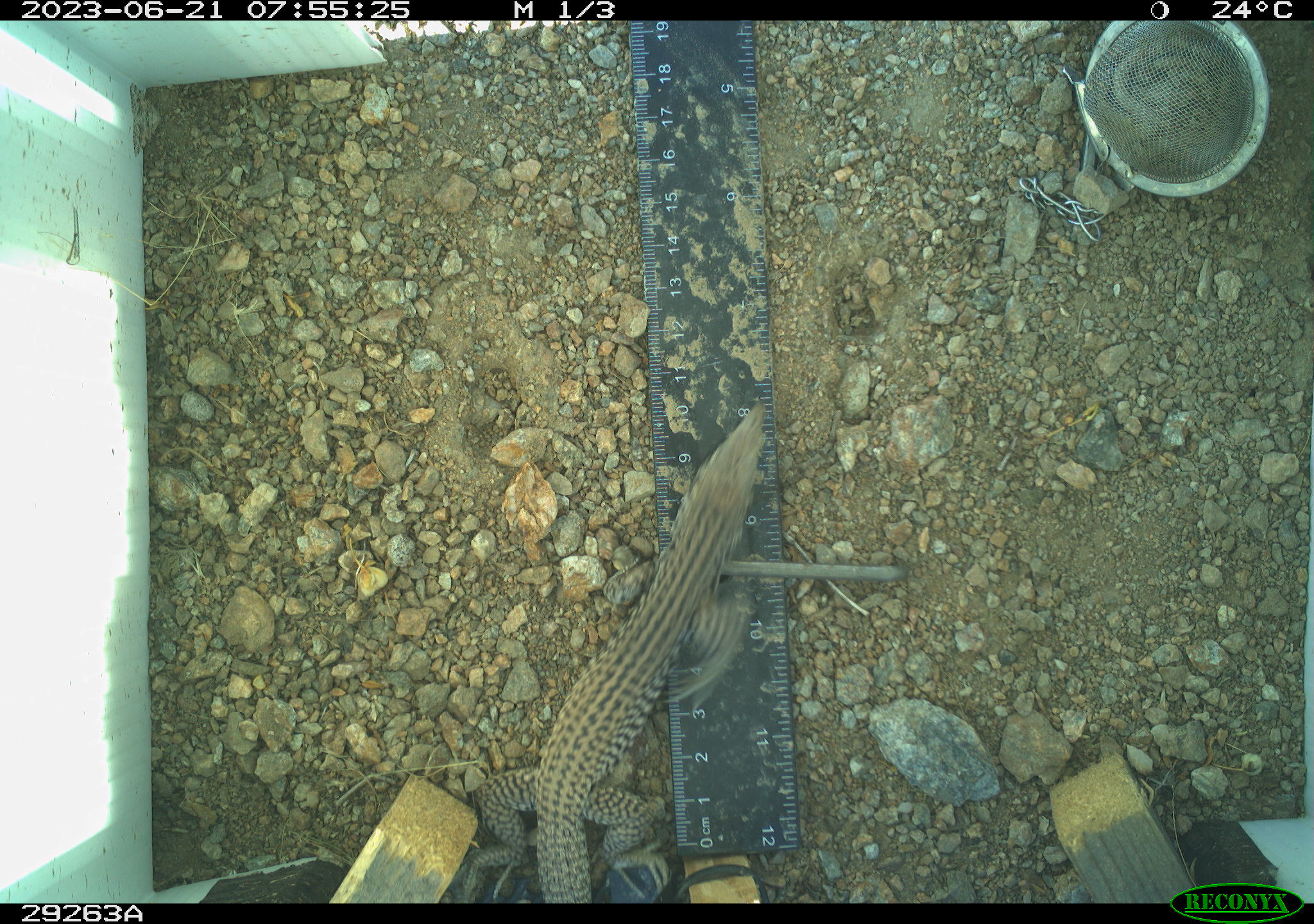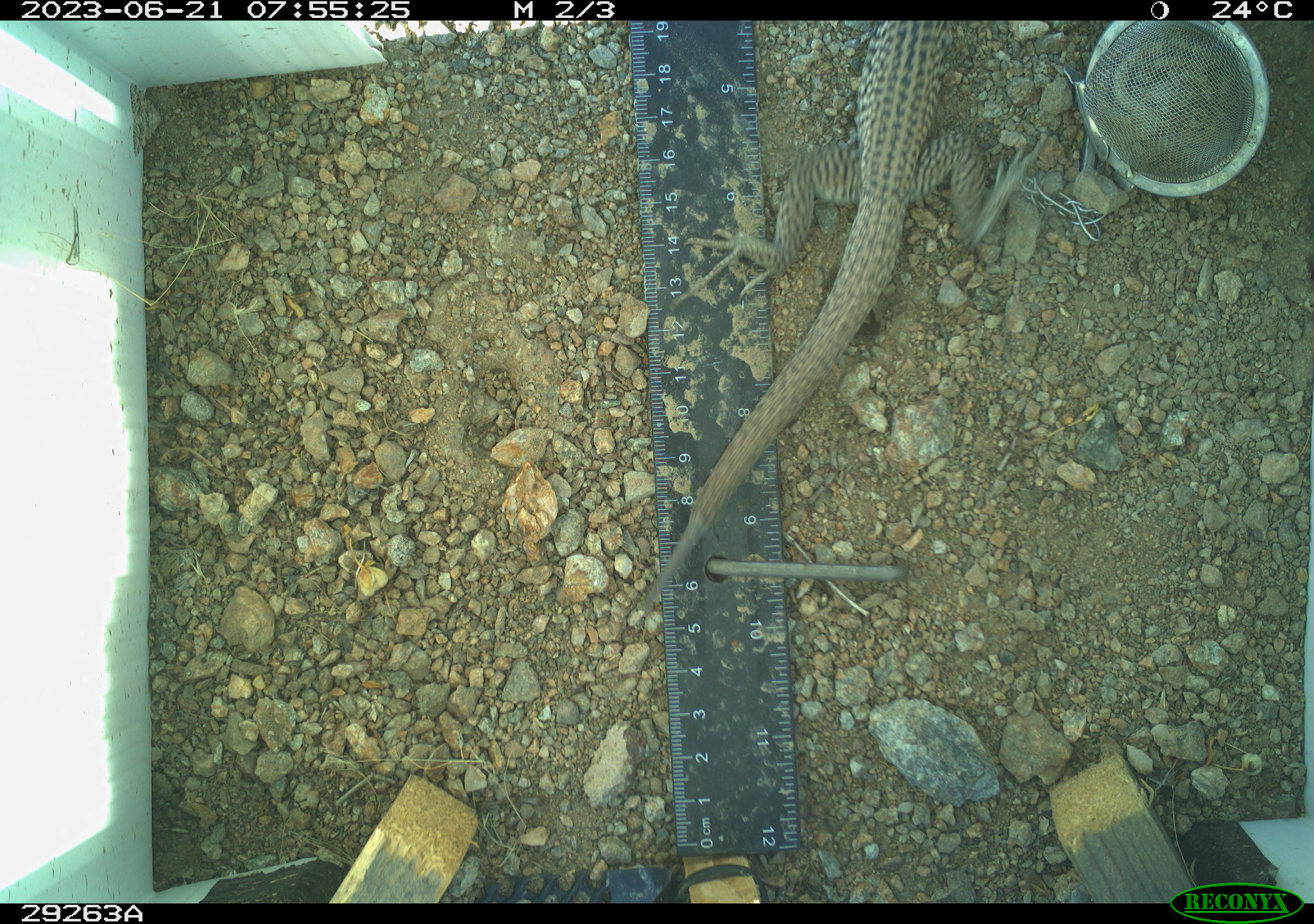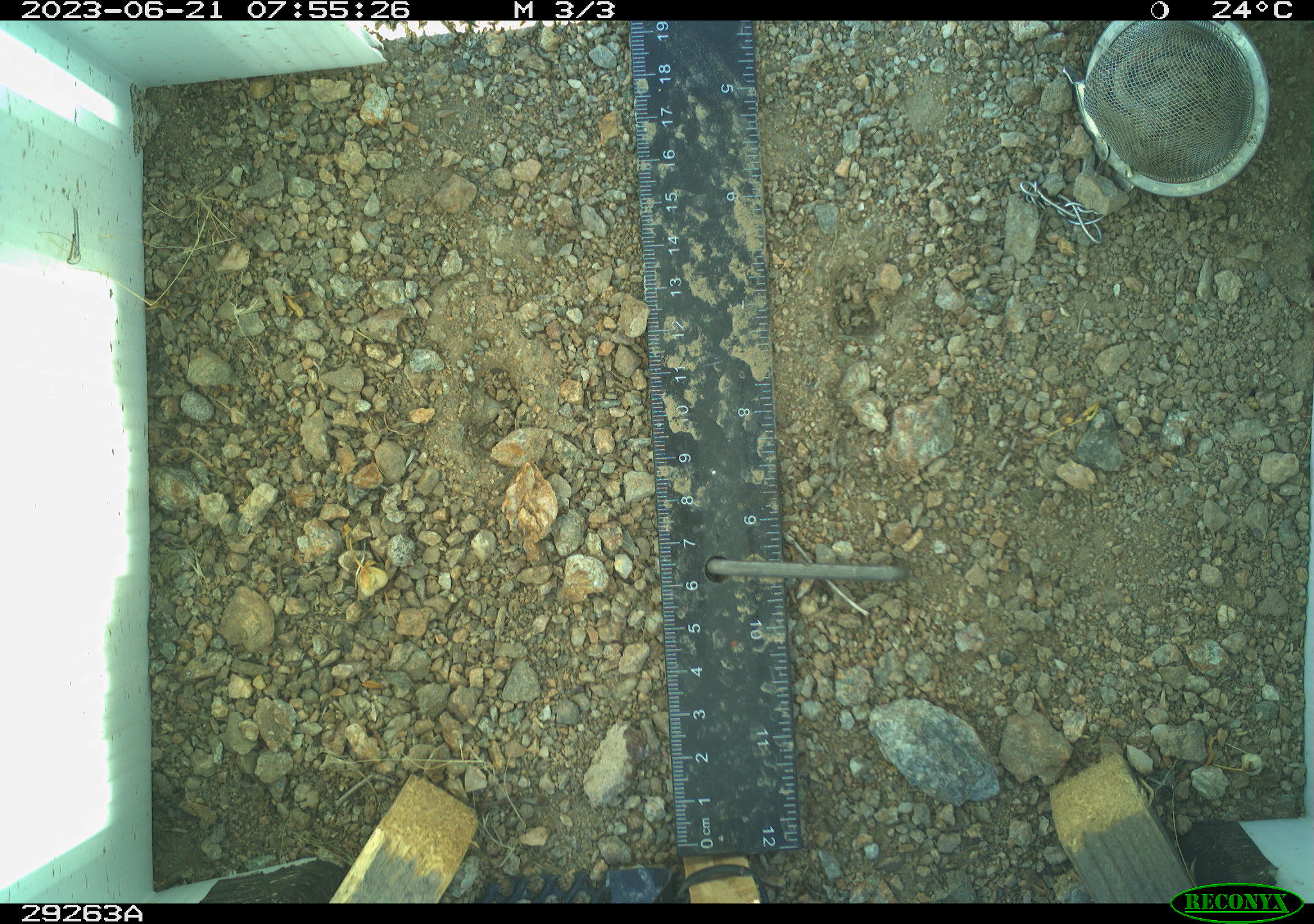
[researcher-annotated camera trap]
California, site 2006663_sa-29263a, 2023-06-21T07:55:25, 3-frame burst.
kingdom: Animalia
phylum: Chordata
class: Reptilia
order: Squamata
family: Teiidae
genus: Aspidoscelis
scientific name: Aspidoscelis tigris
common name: western whiptail